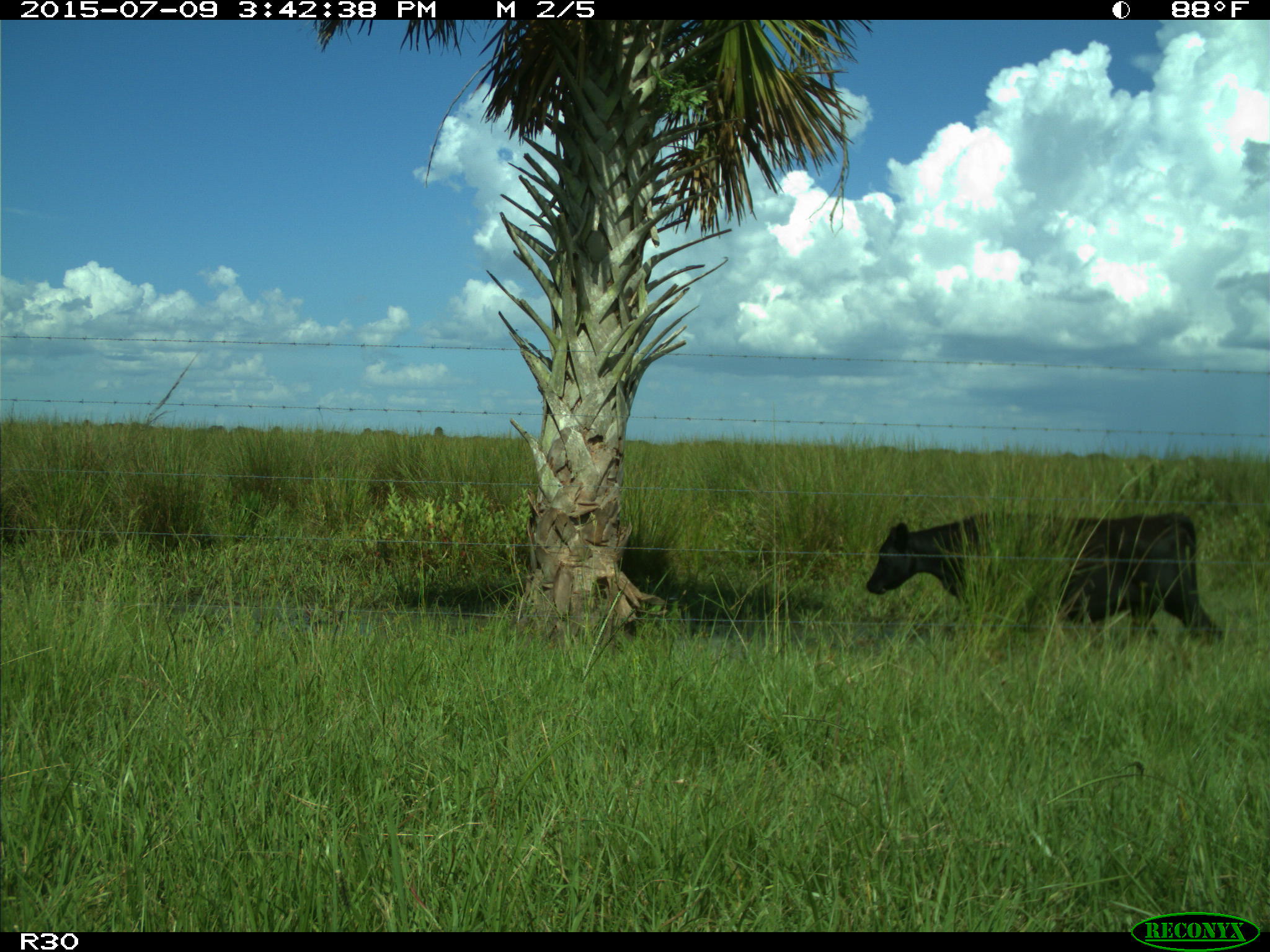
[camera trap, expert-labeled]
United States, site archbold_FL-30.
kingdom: Animalia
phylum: Chordata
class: Mammalia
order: Artiodactyla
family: Bovidae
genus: Bos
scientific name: Bos taurus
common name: domestic cow